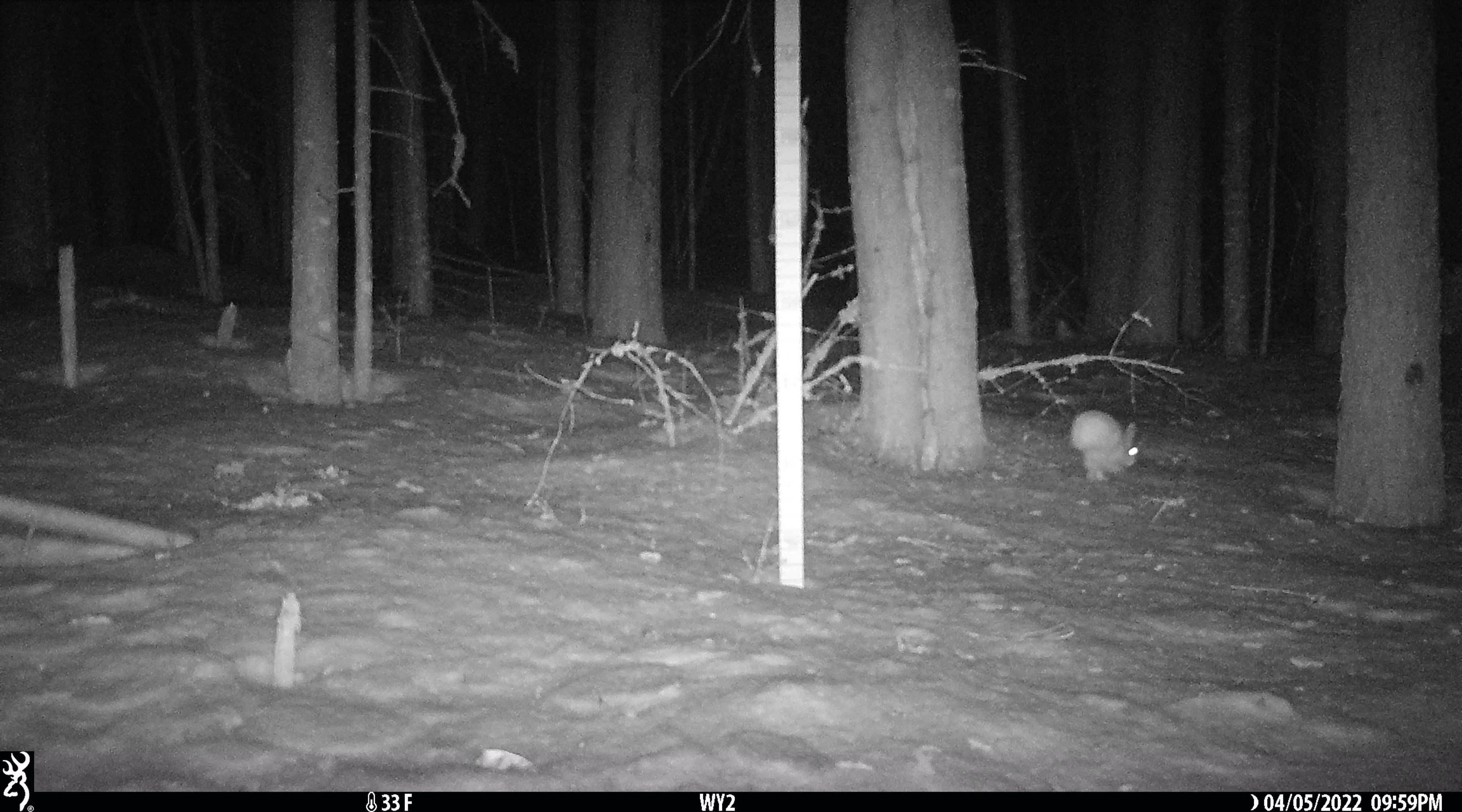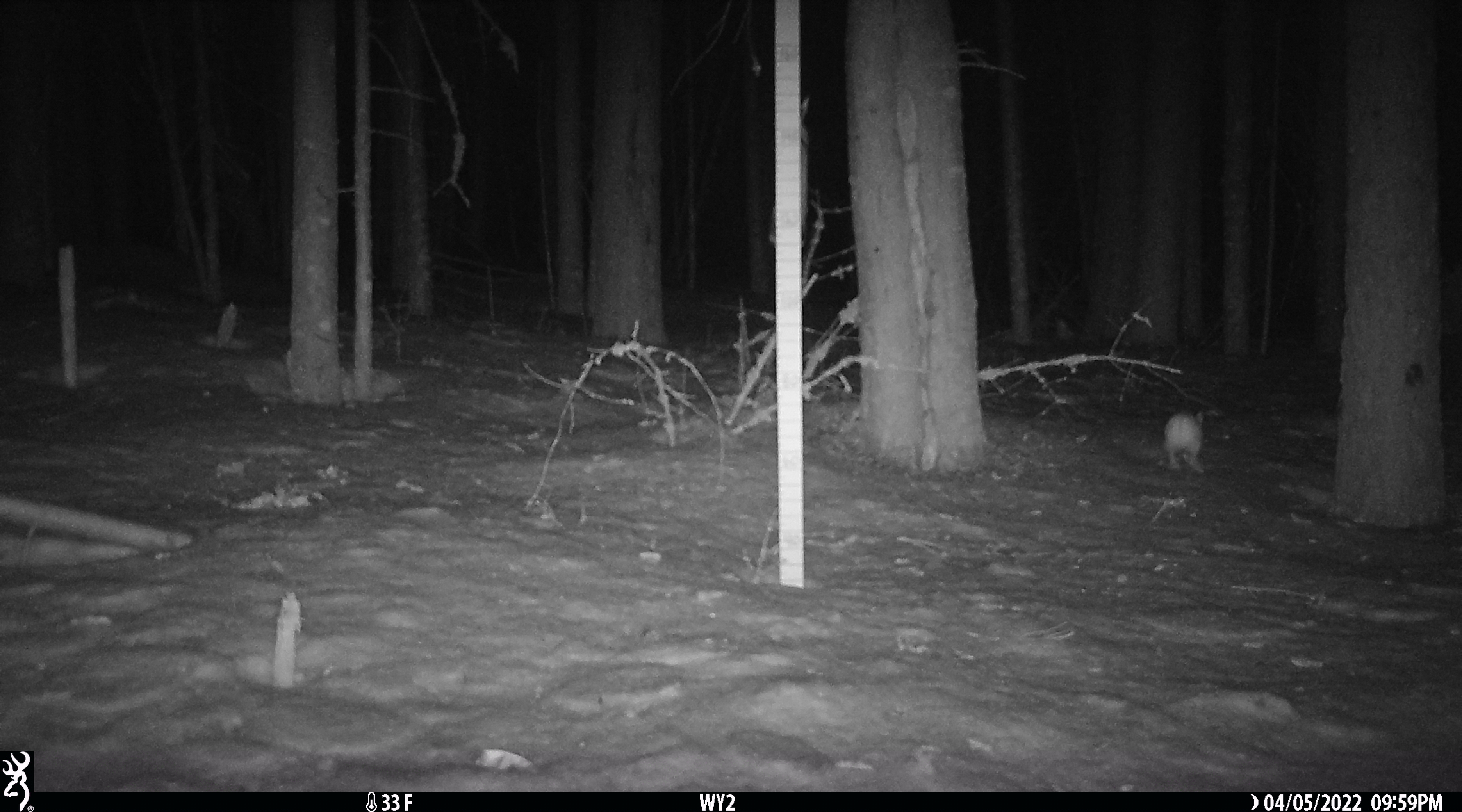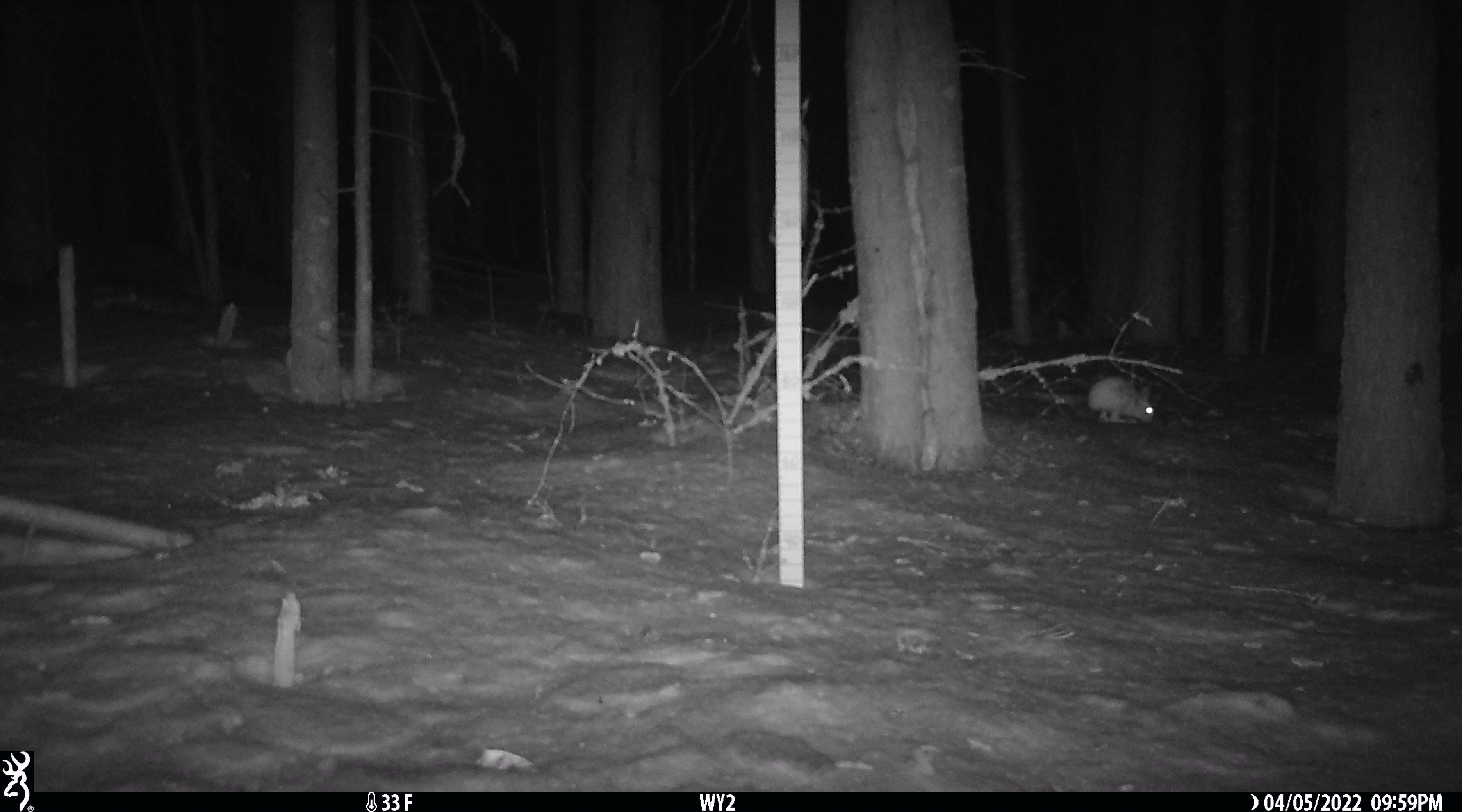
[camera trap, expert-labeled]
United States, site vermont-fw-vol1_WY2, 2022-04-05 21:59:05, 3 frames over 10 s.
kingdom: Animalia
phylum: Chordata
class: Mammalia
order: Lagomorpha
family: Leporidae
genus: Lepus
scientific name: Lepus americanus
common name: snowshoe hare